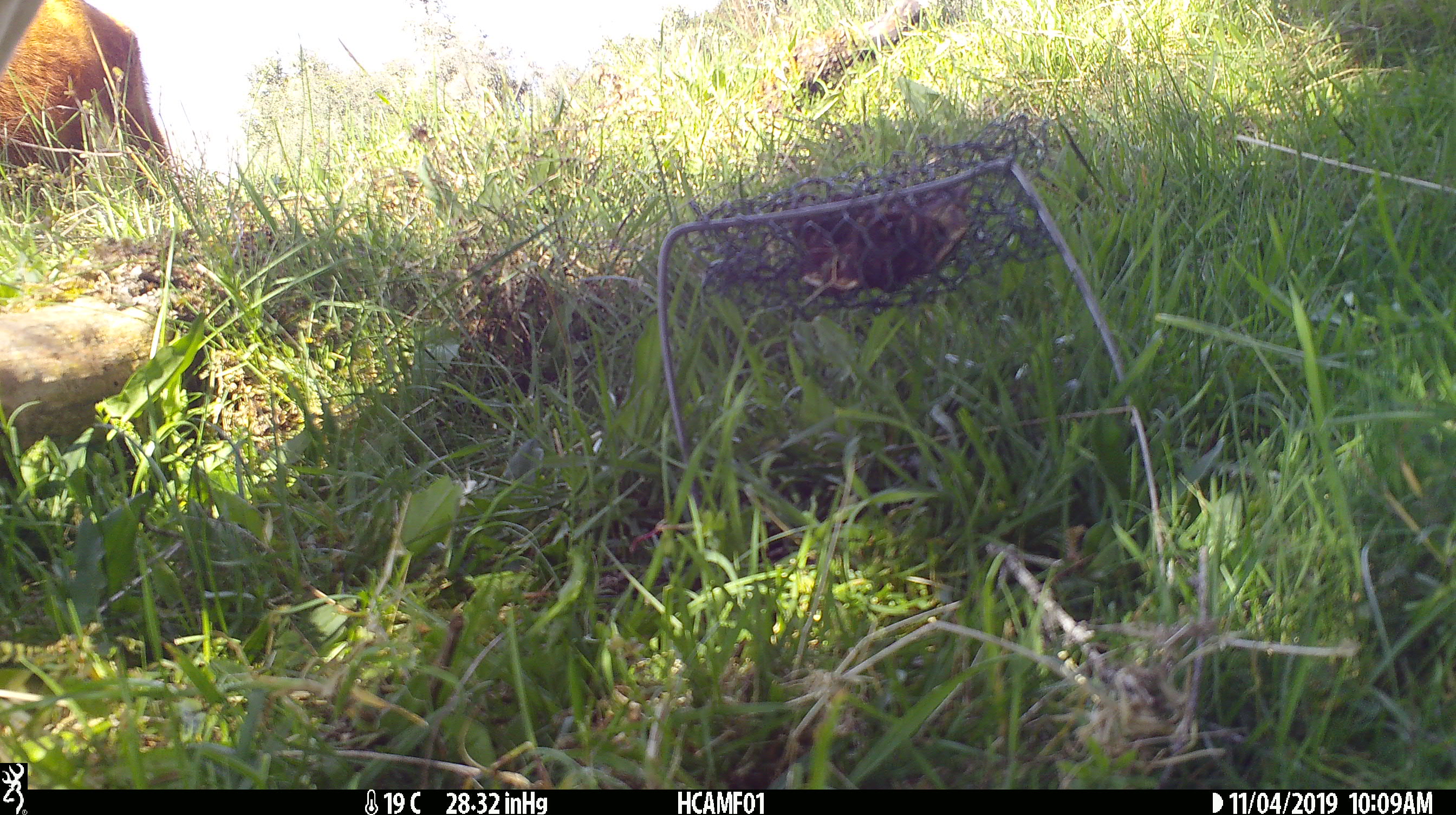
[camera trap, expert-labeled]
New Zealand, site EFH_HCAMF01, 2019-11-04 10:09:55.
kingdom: Animalia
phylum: Chordata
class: Mammalia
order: Artiodactyla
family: Bovidae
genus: Bos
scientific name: Bos taurus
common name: domestic cow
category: cow